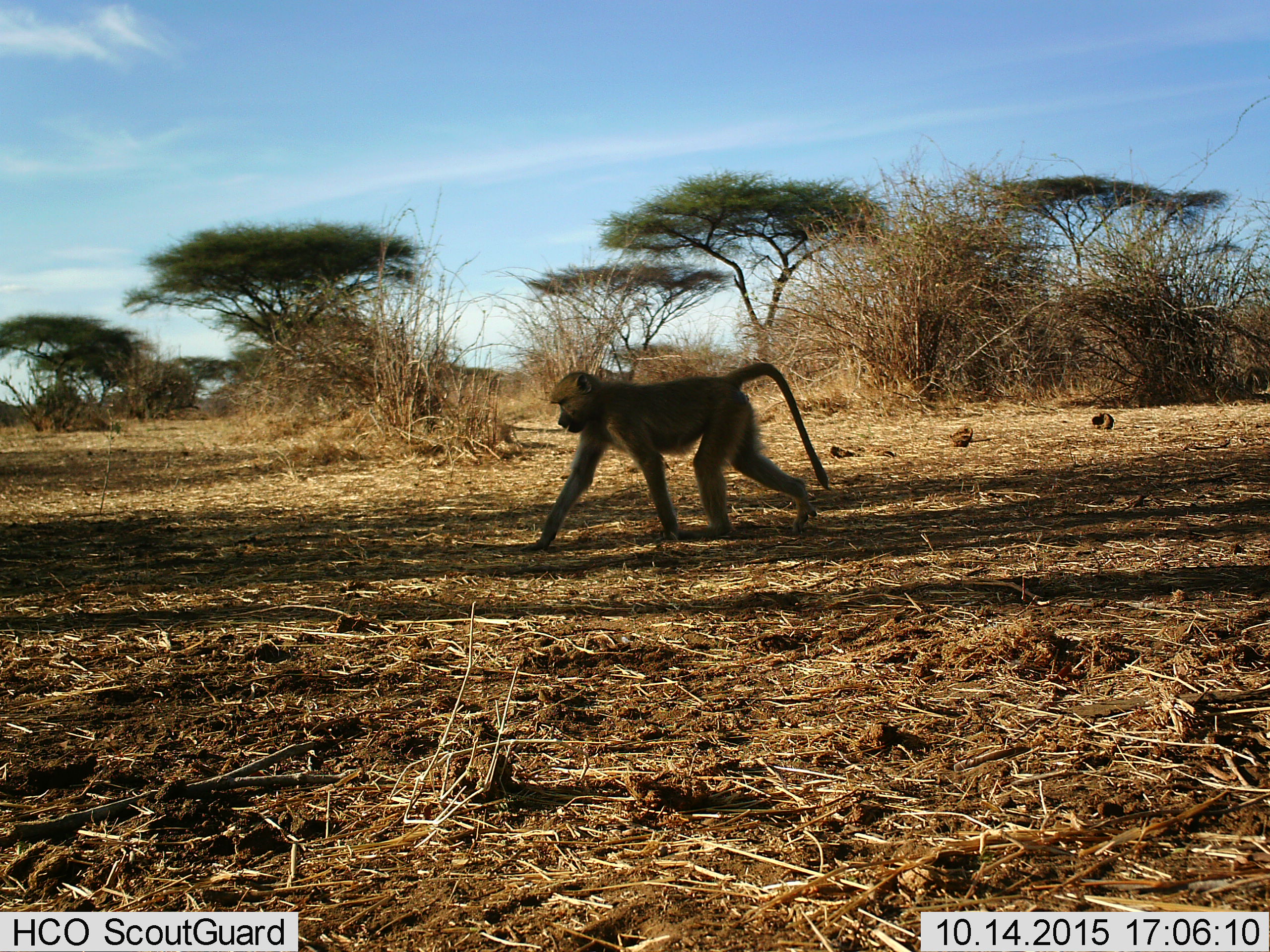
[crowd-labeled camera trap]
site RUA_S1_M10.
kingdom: Animalia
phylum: Chordata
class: Mammalia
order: Primates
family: Cercopithecidae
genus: Papio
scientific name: Papio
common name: baboon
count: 1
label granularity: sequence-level